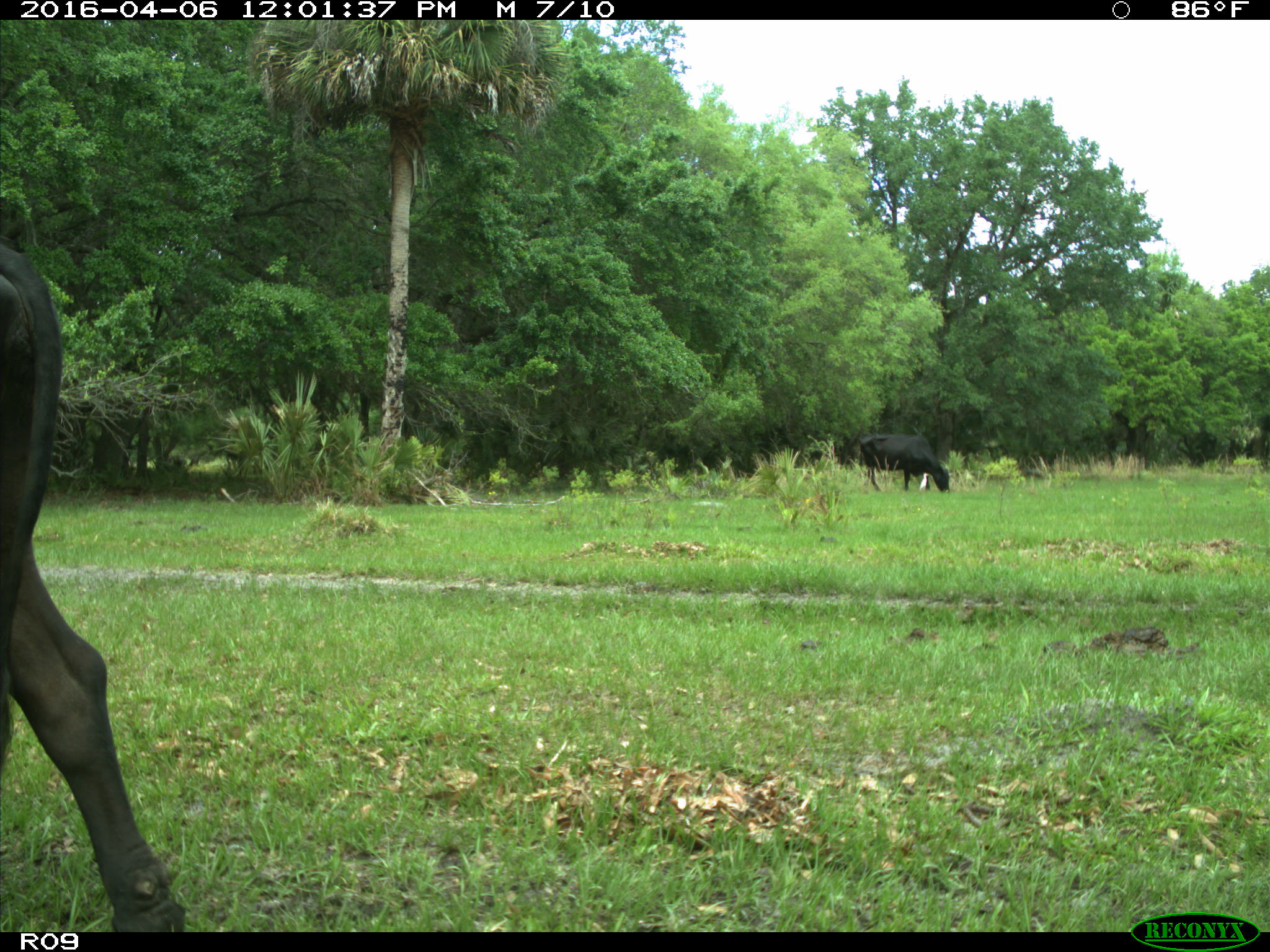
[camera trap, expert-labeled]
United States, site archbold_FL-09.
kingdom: Animalia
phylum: Chordata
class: Mammalia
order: Artiodactyla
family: Bovidae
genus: Bos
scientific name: Bos taurus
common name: domestic cow